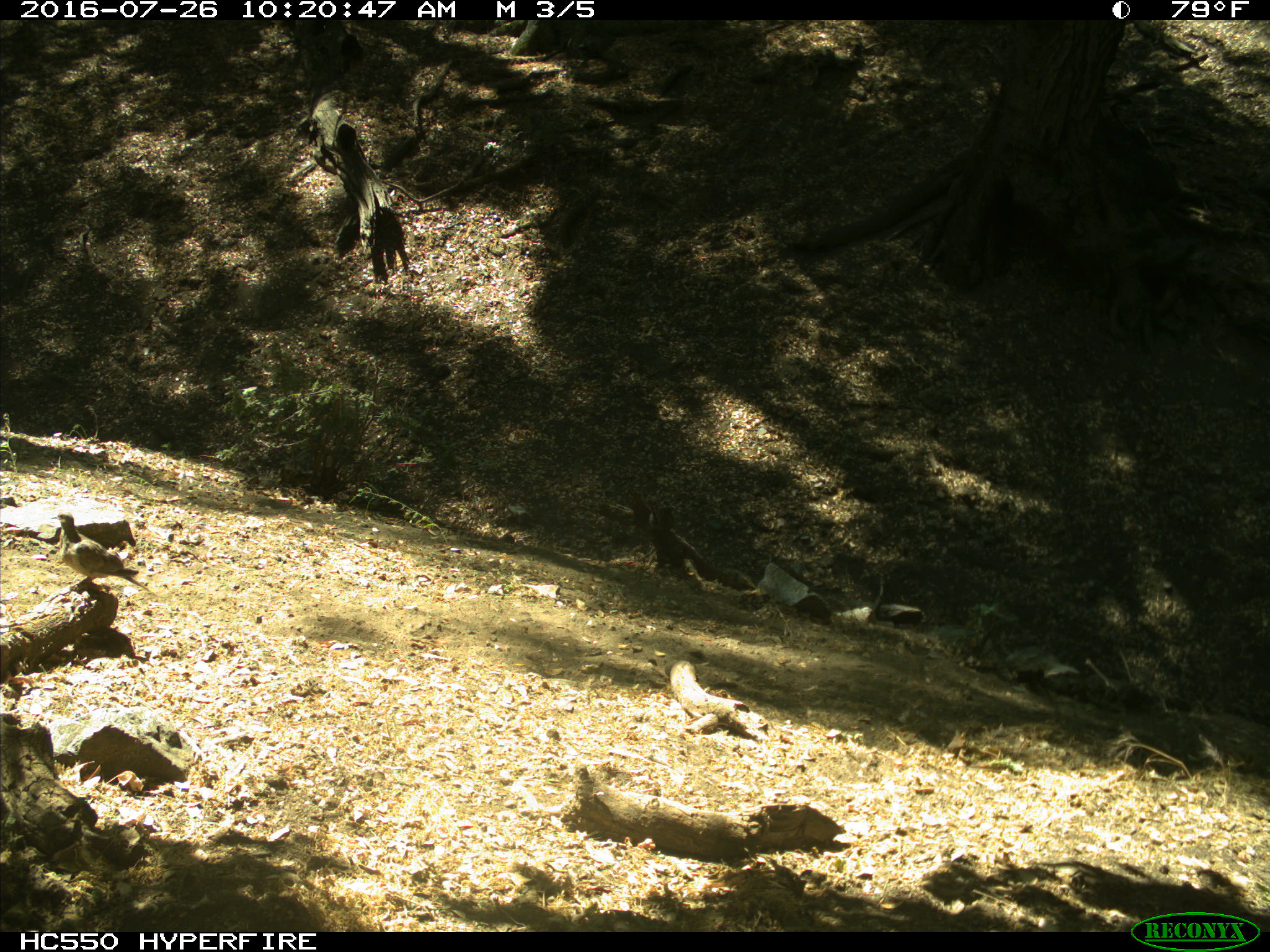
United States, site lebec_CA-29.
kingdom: Animalia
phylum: Chordata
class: Aves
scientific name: Aves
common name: birds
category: unidentified bird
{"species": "unidentified bird (birds) (Aves)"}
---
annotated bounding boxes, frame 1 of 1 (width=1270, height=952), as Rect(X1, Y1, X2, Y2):
animal: Rect(50, 509, 152, 599)